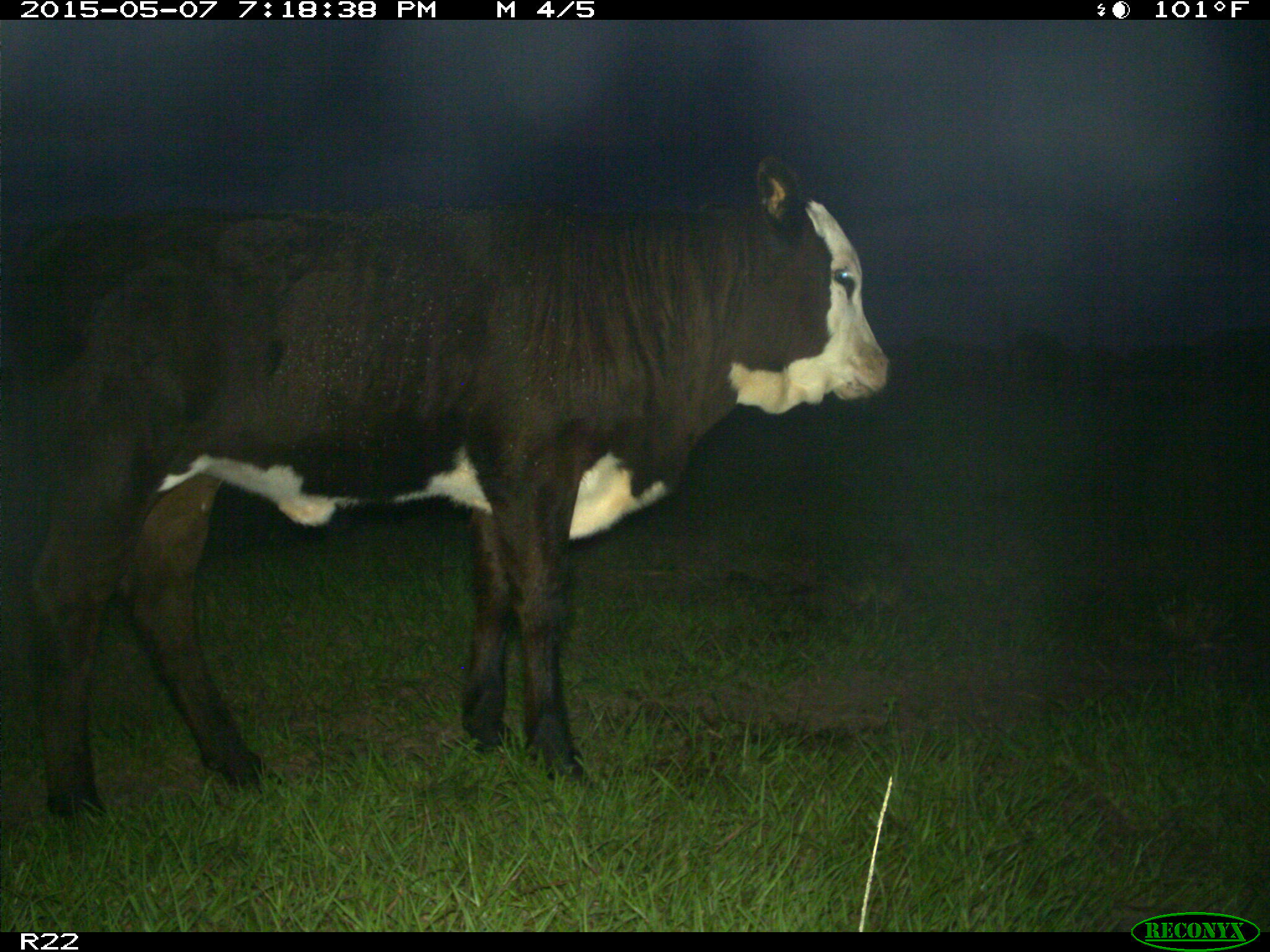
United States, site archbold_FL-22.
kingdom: Animalia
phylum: Chordata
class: Mammalia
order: Artiodactyla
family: Bovidae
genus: Bos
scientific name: Bos taurus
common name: domestic cow